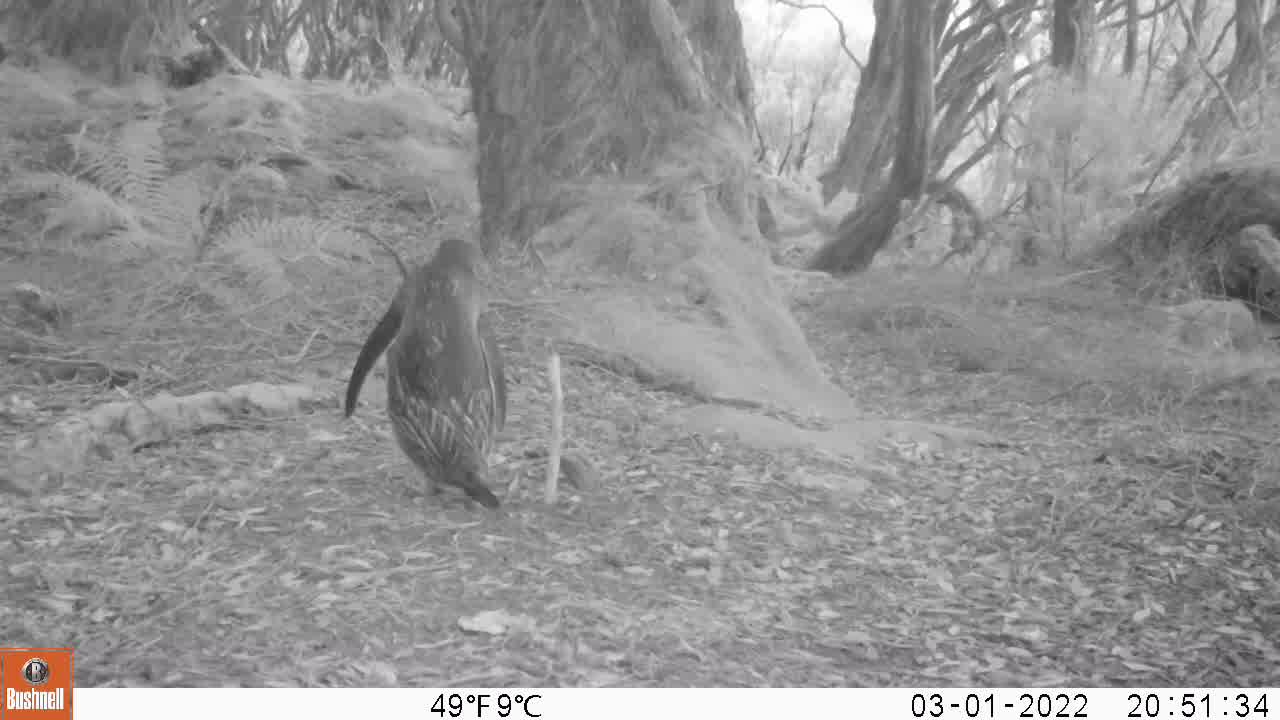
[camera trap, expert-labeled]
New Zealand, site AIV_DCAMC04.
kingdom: Animalia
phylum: Chordata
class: Aves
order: Sphenisciformes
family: Spheniscidae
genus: Megadyptes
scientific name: Megadyptes antipodes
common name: yellow-eyed penguin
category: yellow eyed penguin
Yellow eyed penguin (yellow-eyed penguin) (Megadyptes antipodes).